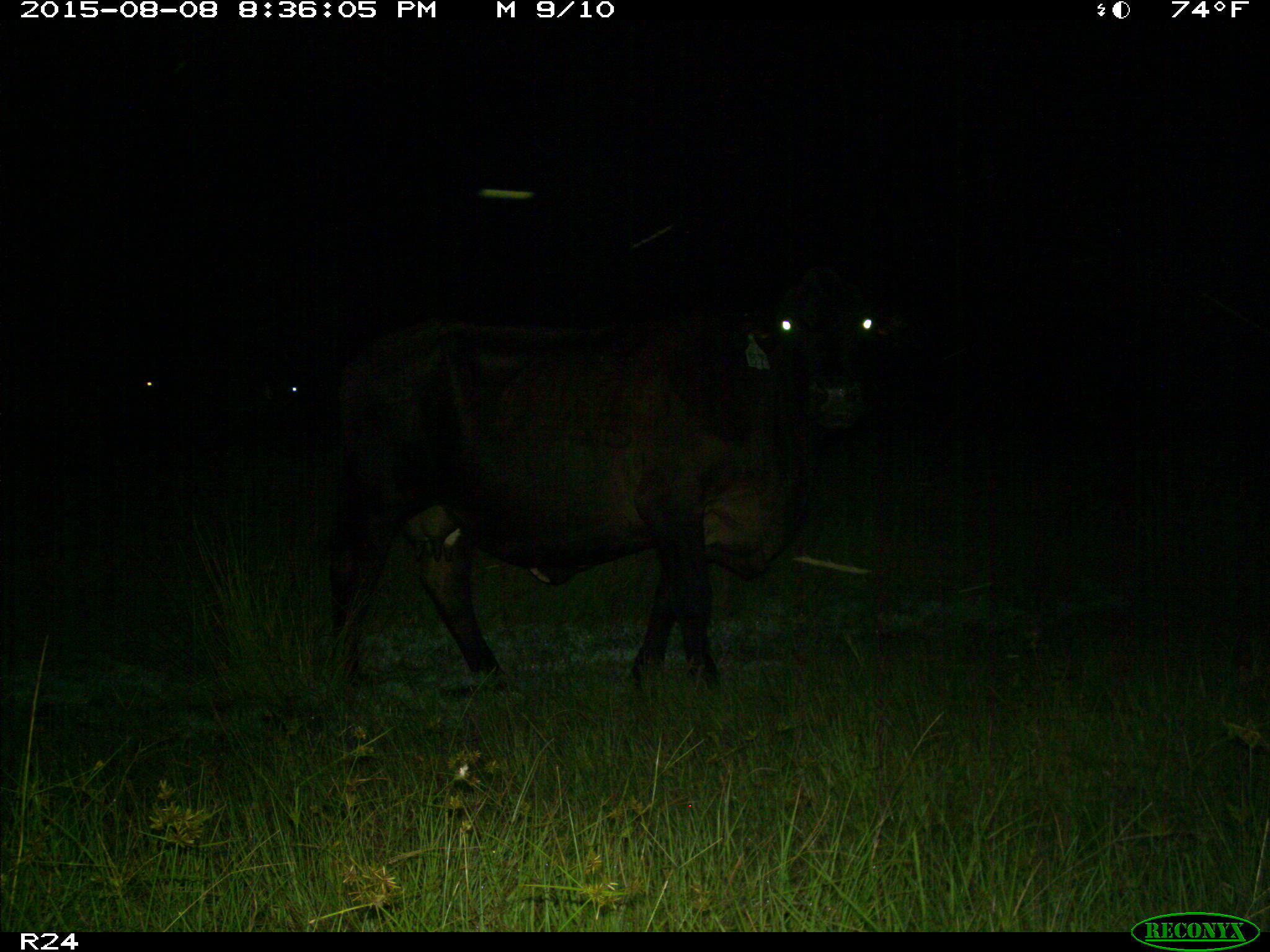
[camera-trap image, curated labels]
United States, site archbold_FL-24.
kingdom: Animalia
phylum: Chordata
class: Mammalia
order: Artiodactyla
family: Bovidae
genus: Bos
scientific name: Bos taurus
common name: domestic cow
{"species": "Bos taurus (domestic cow)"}